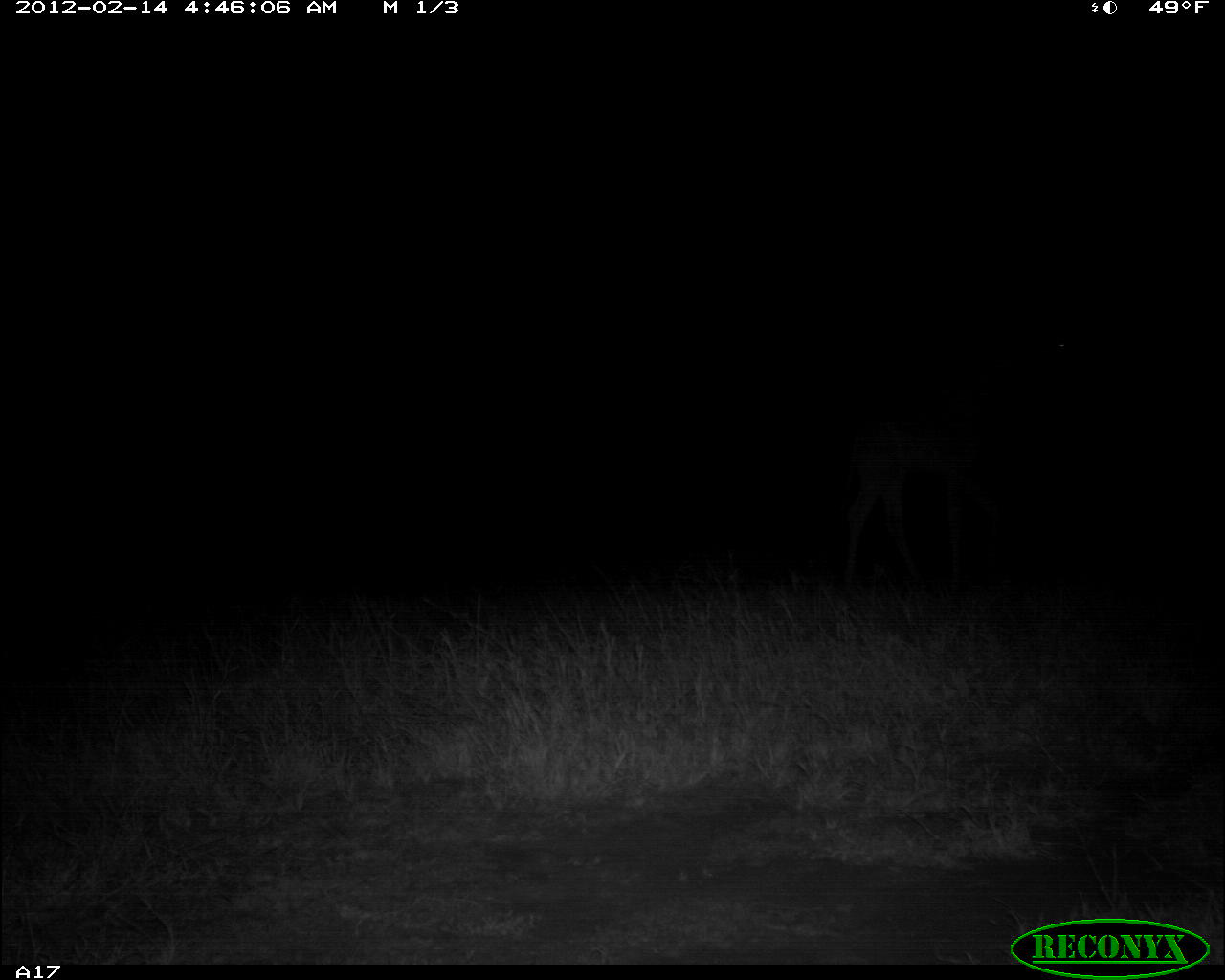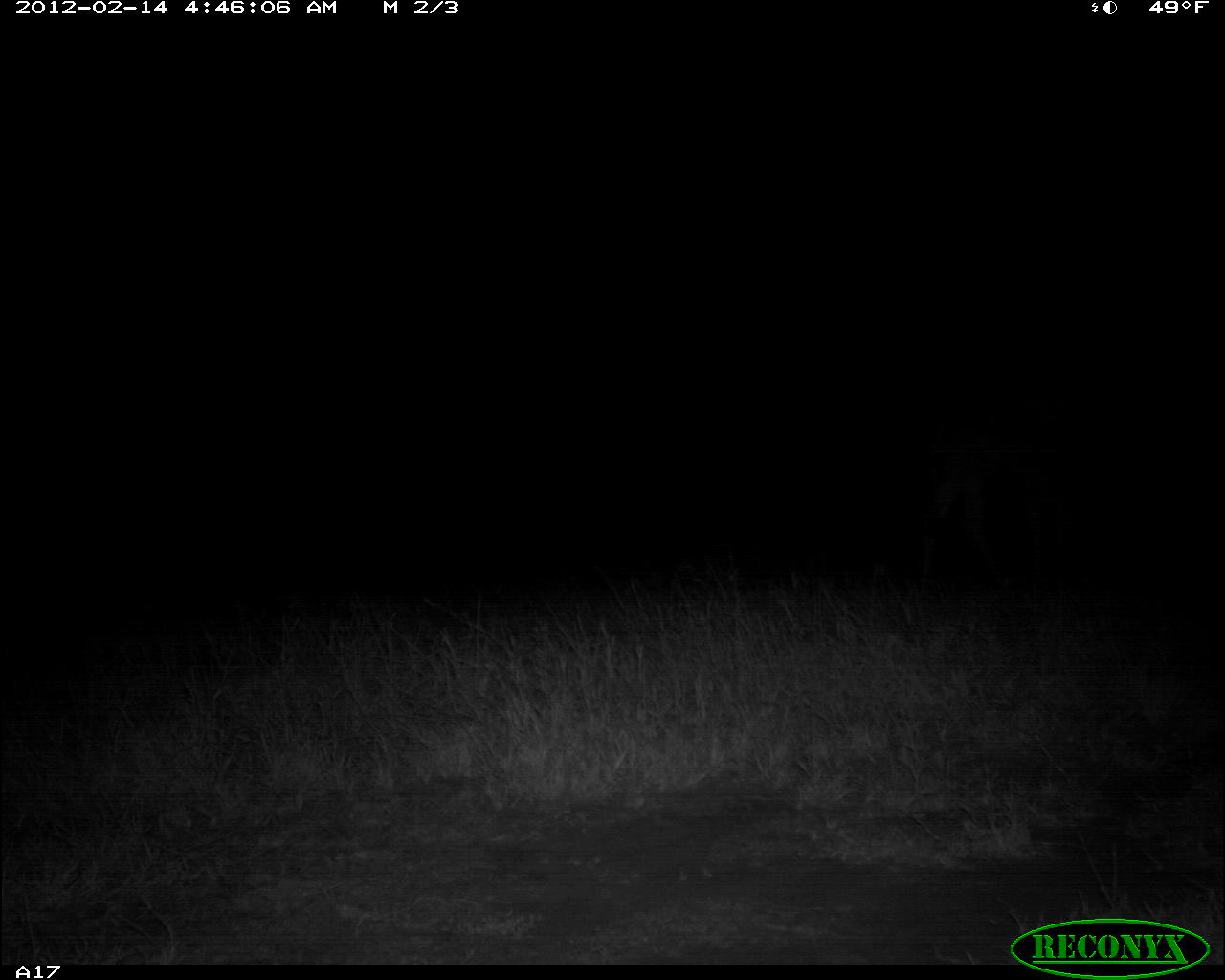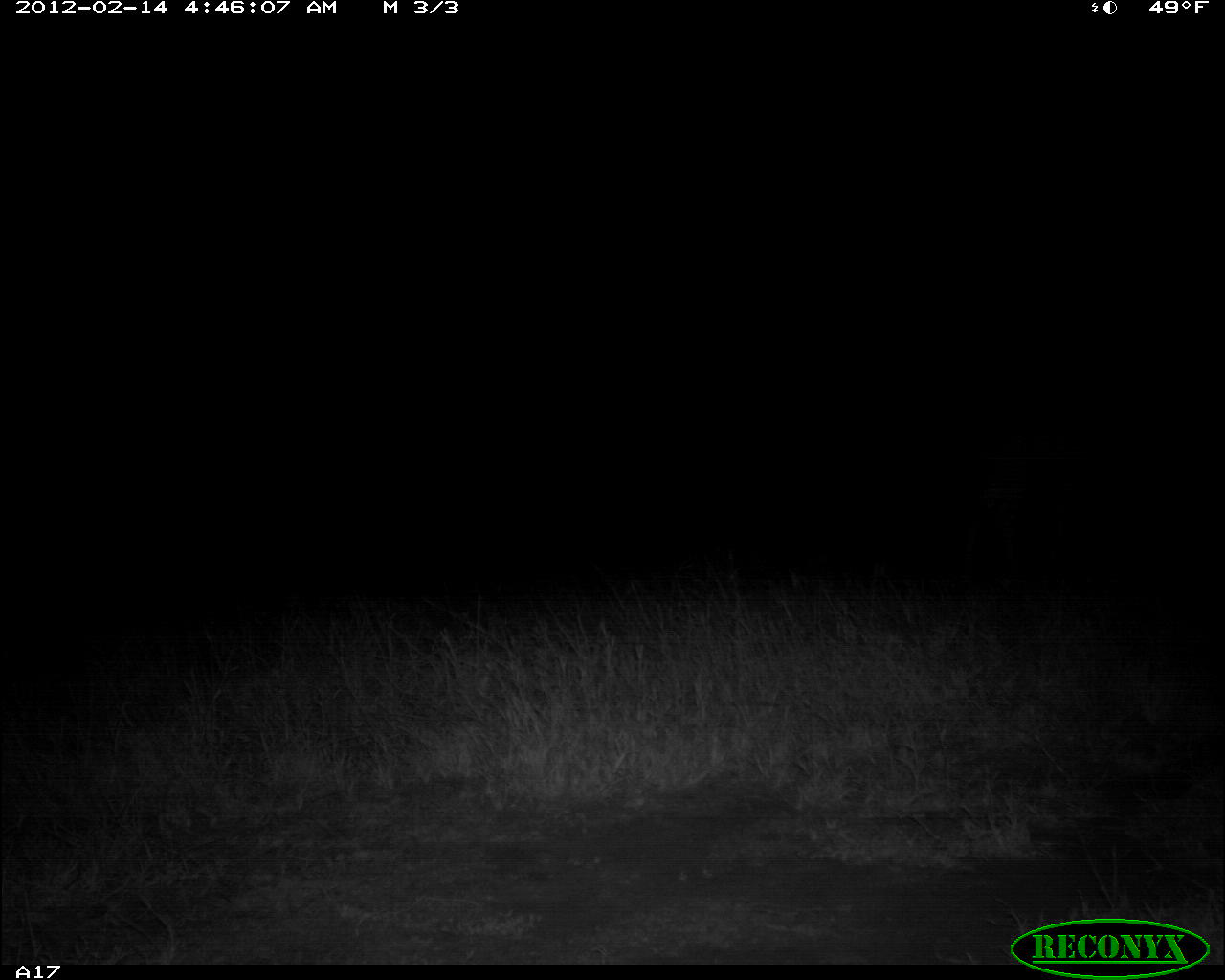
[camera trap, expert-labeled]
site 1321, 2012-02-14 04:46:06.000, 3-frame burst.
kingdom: Animalia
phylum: Chordata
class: Mammalia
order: Artiodactyla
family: Giraffidae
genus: Giraffa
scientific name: Giraffa camelopardalis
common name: giraffe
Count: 1.